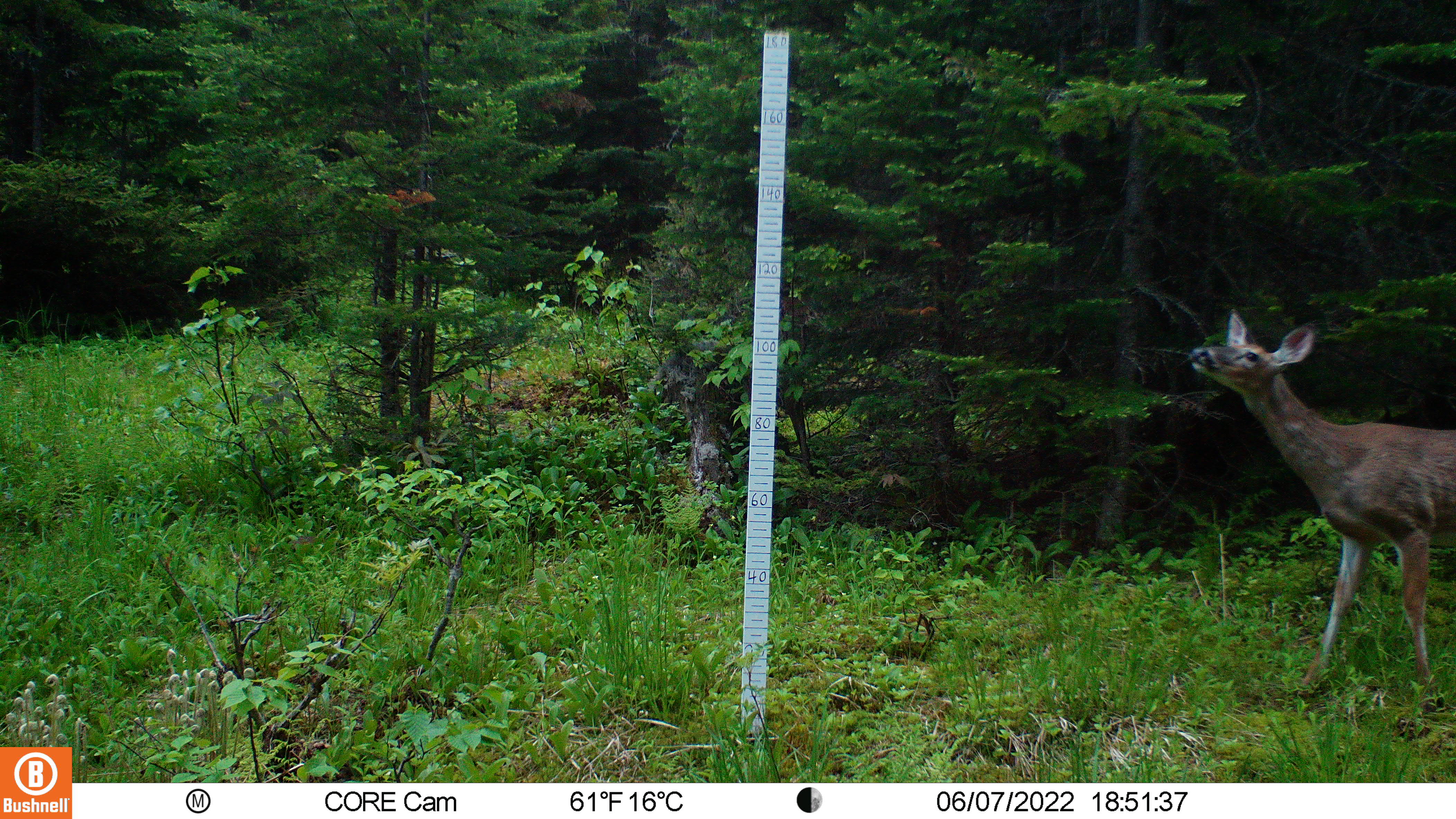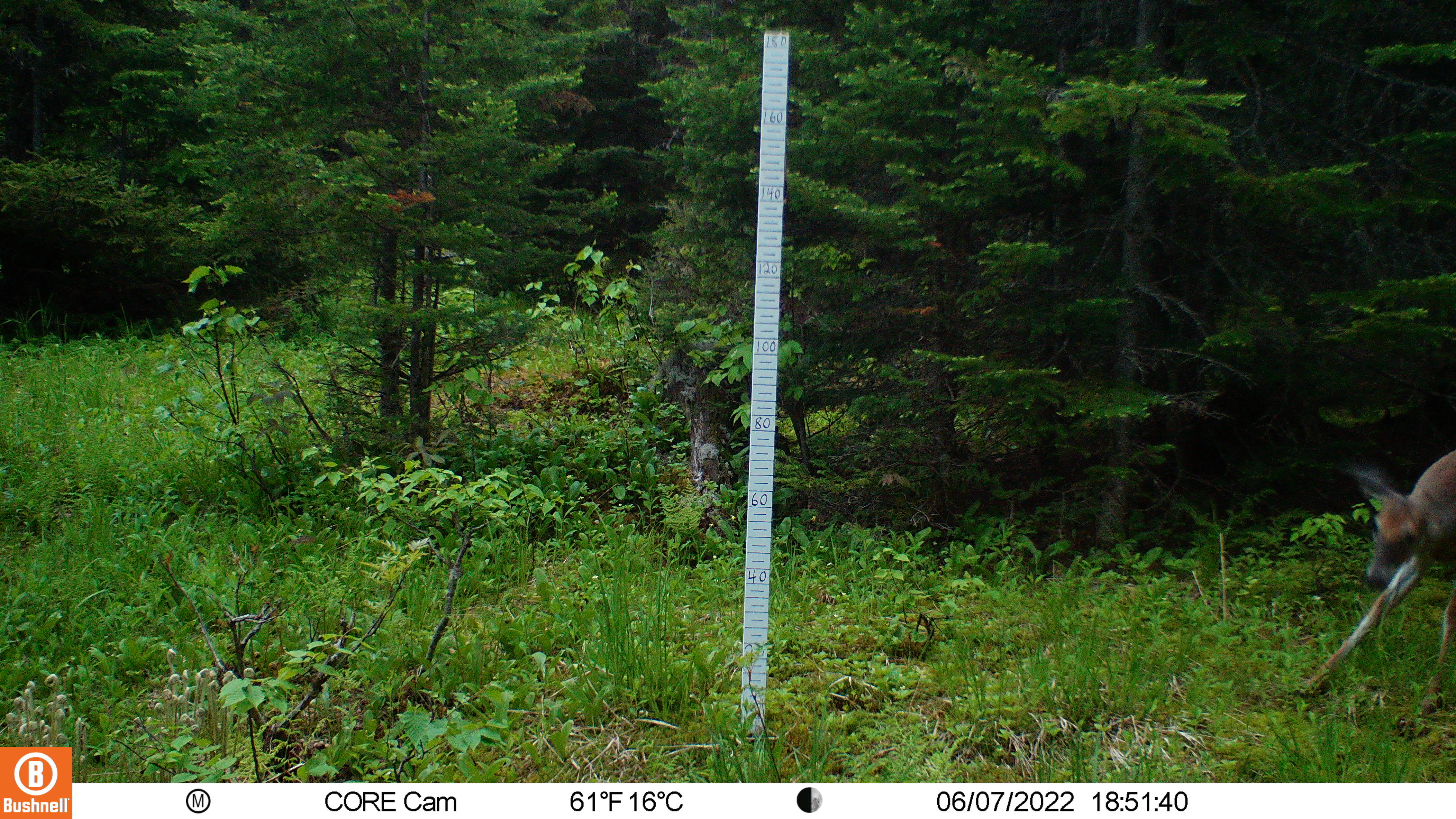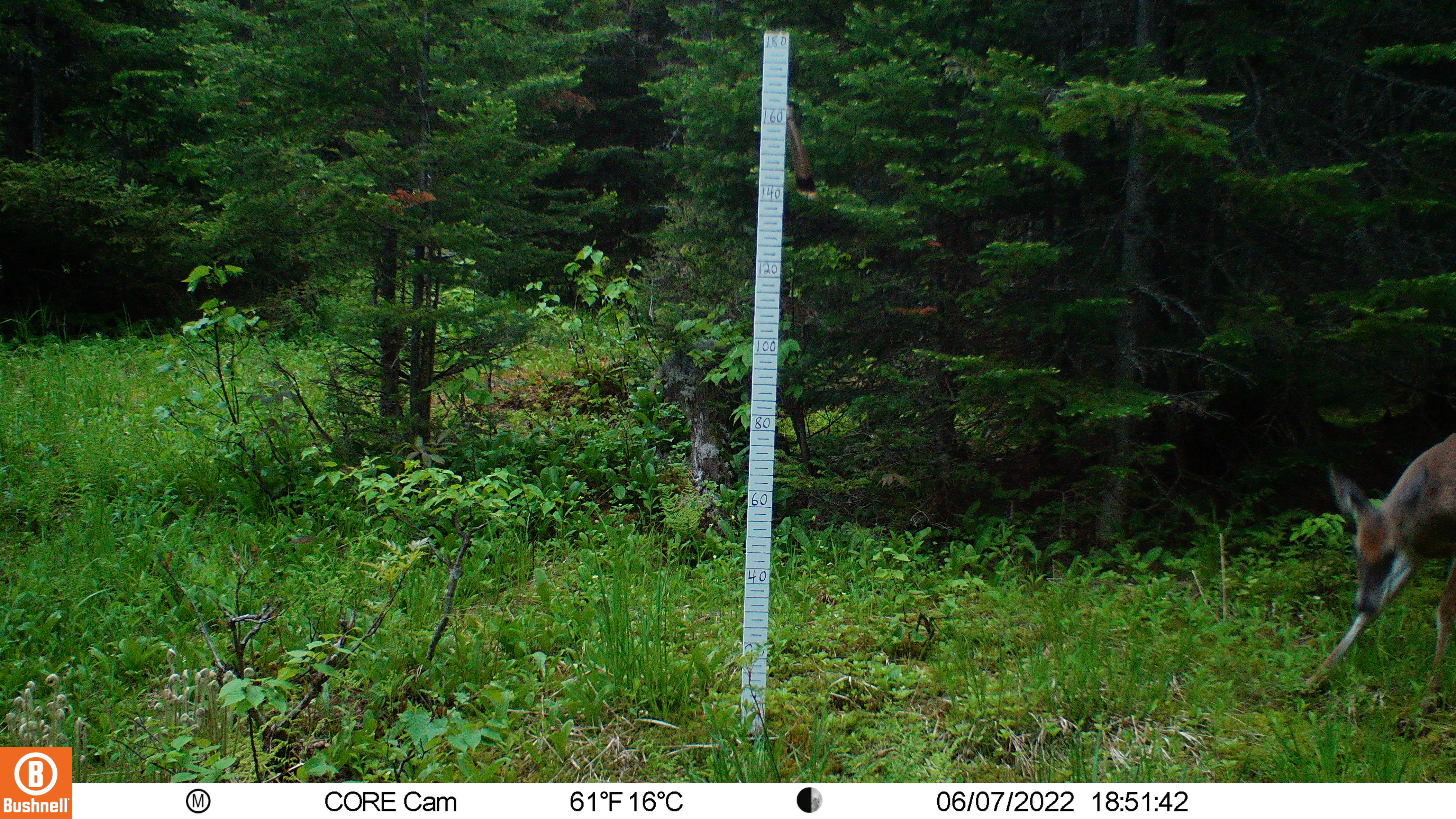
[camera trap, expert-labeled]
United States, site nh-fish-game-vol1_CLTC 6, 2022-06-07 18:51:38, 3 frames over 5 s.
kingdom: Animalia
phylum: Chordata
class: Mammalia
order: Artiodactyla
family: Cervidae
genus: Odocoileus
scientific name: Odocoileus virginianus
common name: white-tailed deer